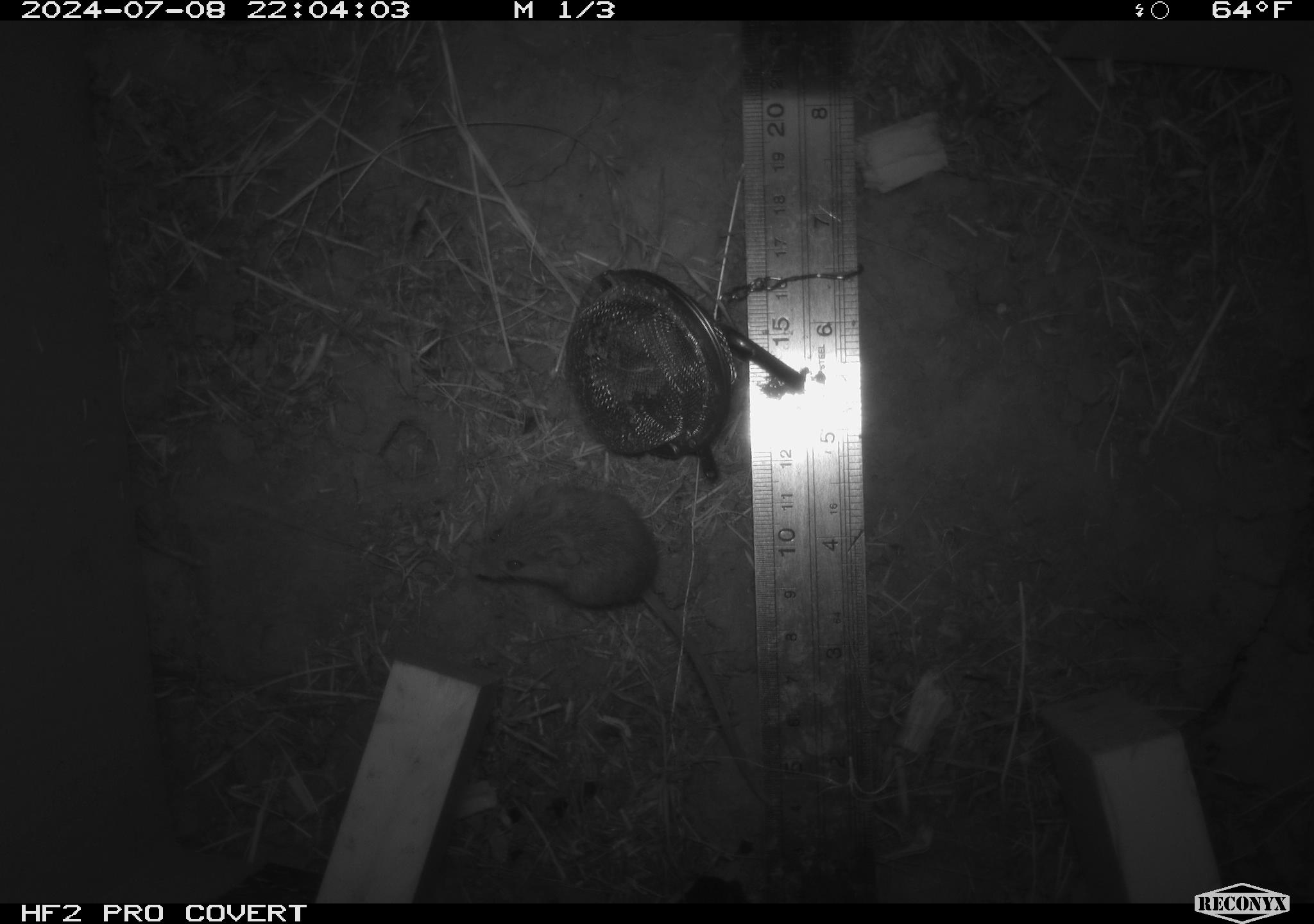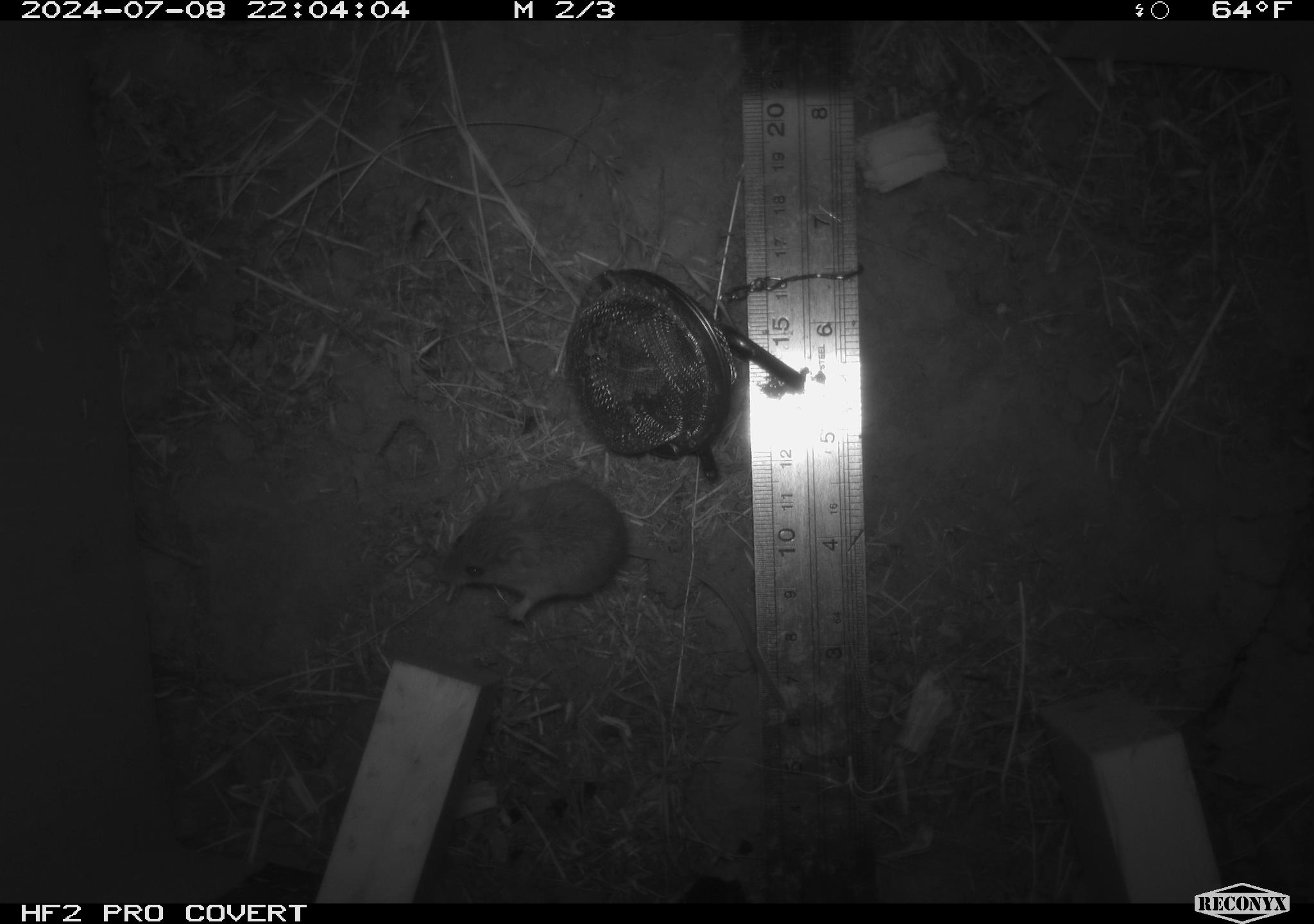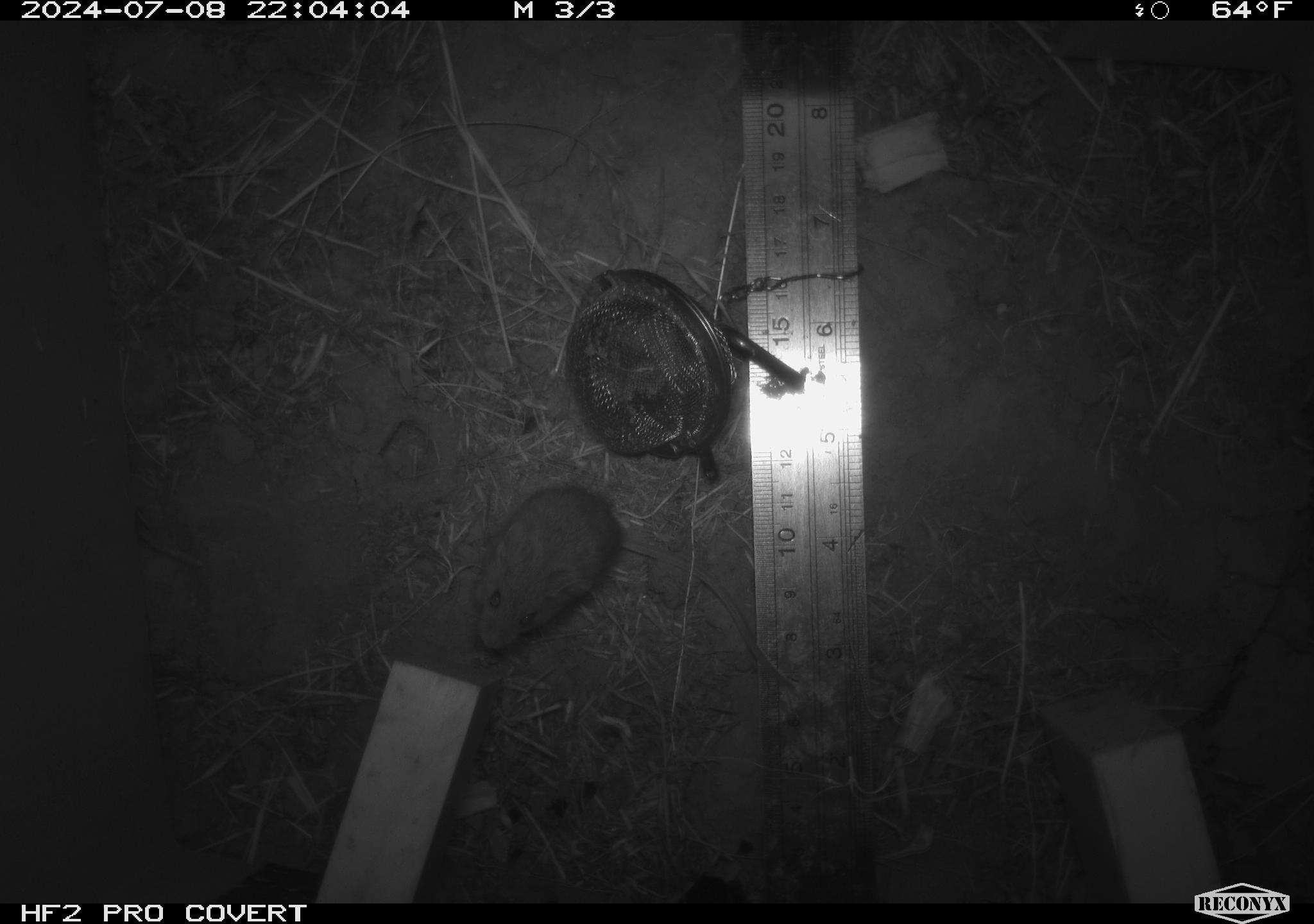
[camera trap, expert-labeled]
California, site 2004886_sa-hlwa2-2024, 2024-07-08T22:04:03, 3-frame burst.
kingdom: Animalia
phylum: Chordata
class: Mammalia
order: Rodentia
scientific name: Rodentia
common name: mouse species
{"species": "mouse species (Rodentia)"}